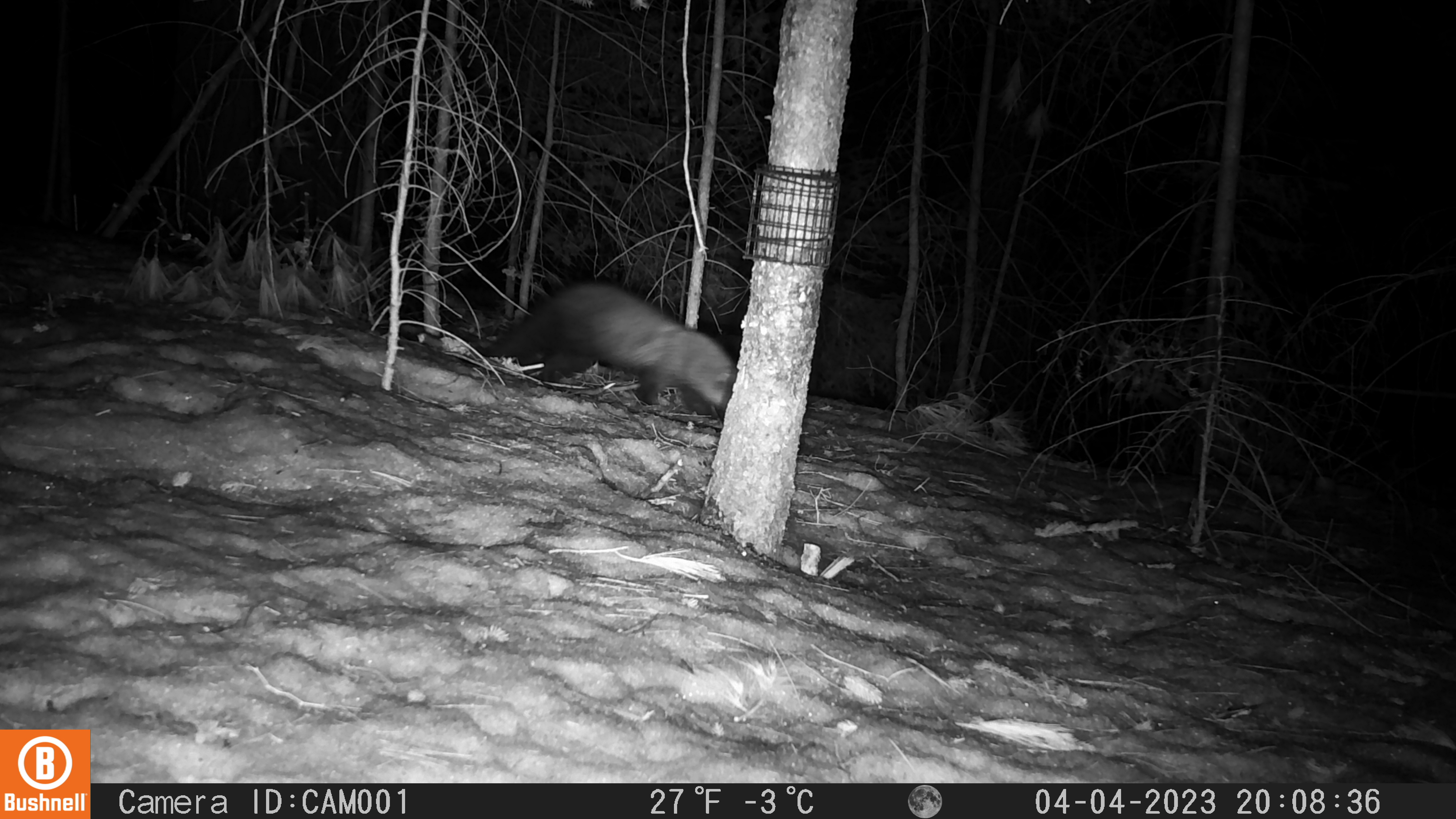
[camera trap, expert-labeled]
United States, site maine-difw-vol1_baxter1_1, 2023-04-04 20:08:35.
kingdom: Animalia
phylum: Chordata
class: Mammalia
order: Carnivora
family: Mustelidae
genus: Pekania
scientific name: Pekania pennanti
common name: fisher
Fisher (Pekania pennanti).